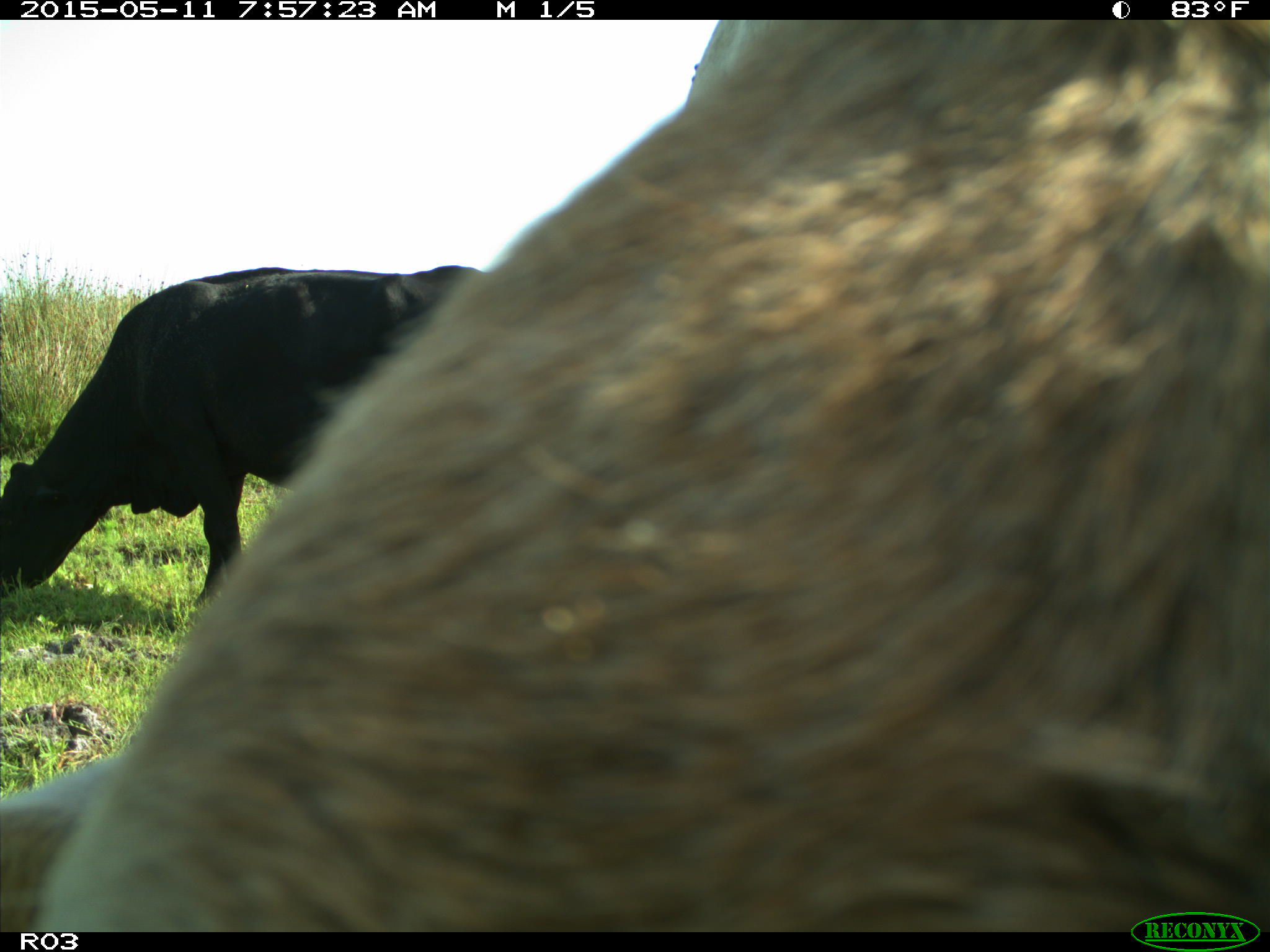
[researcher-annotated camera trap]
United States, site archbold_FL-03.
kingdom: Animalia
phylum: Chordata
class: Mammalia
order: Artiodactyla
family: Bovidae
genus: Bos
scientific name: Bos taurus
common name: domestic cow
Bos taurus (domestic cow).